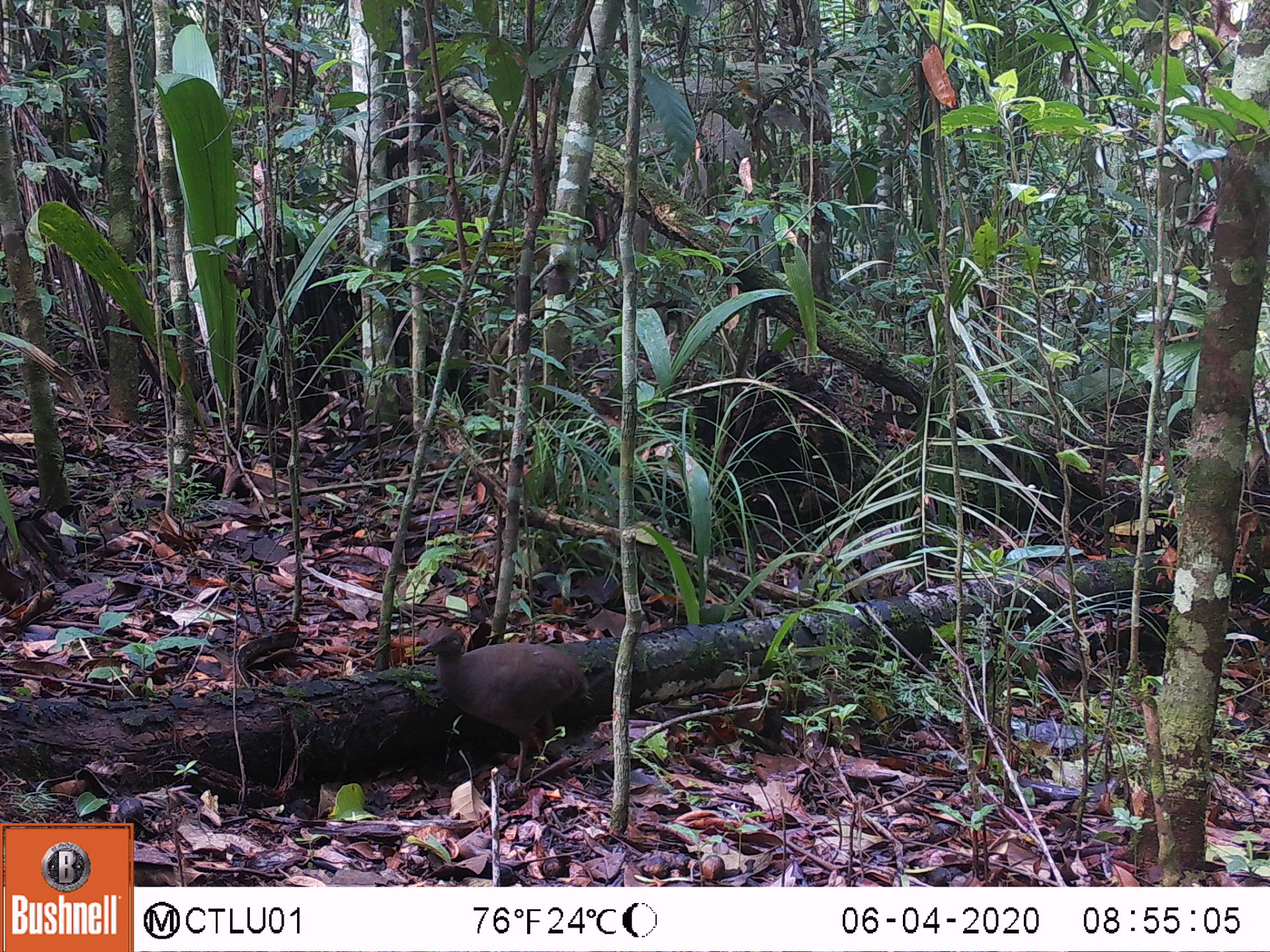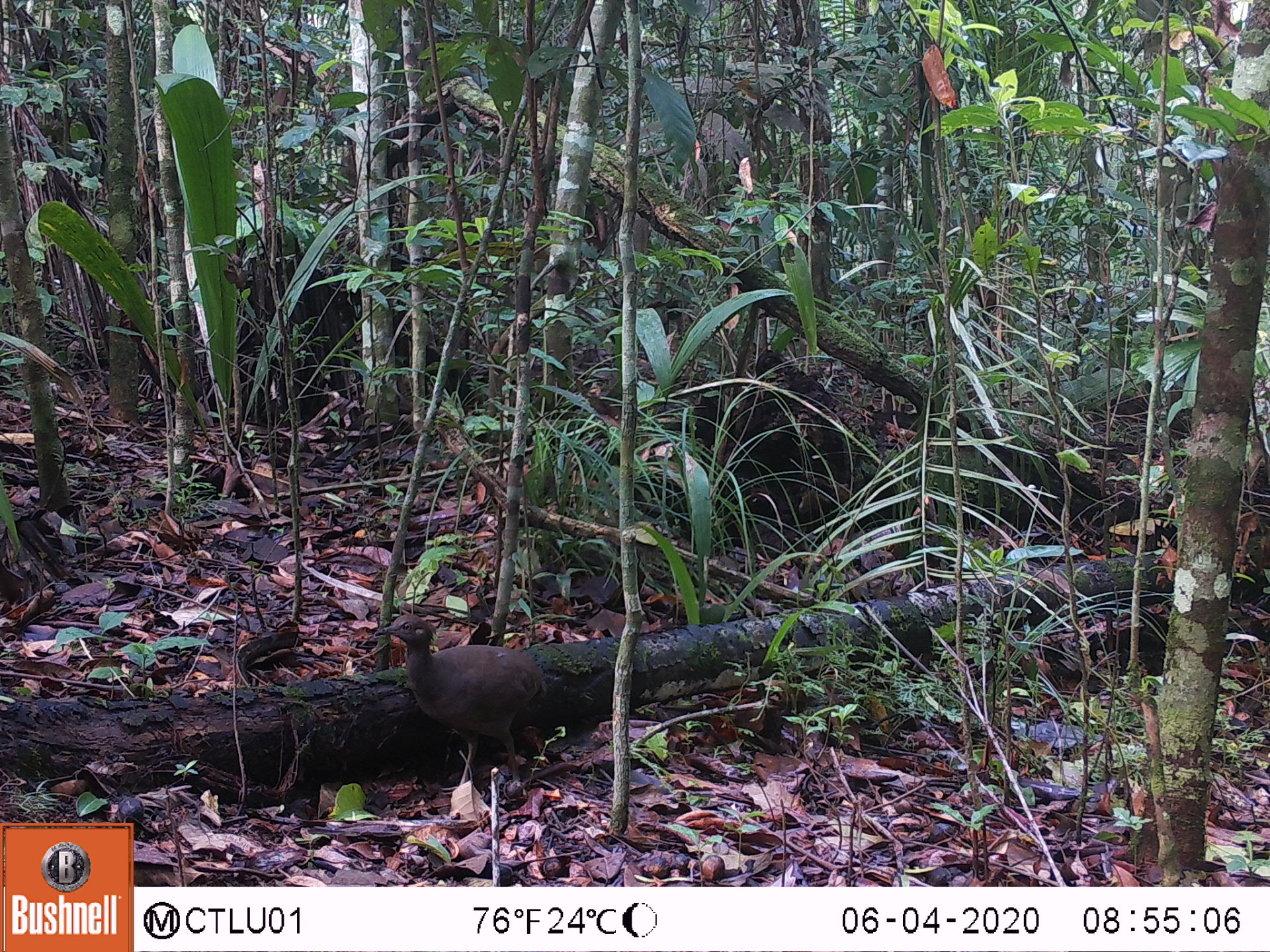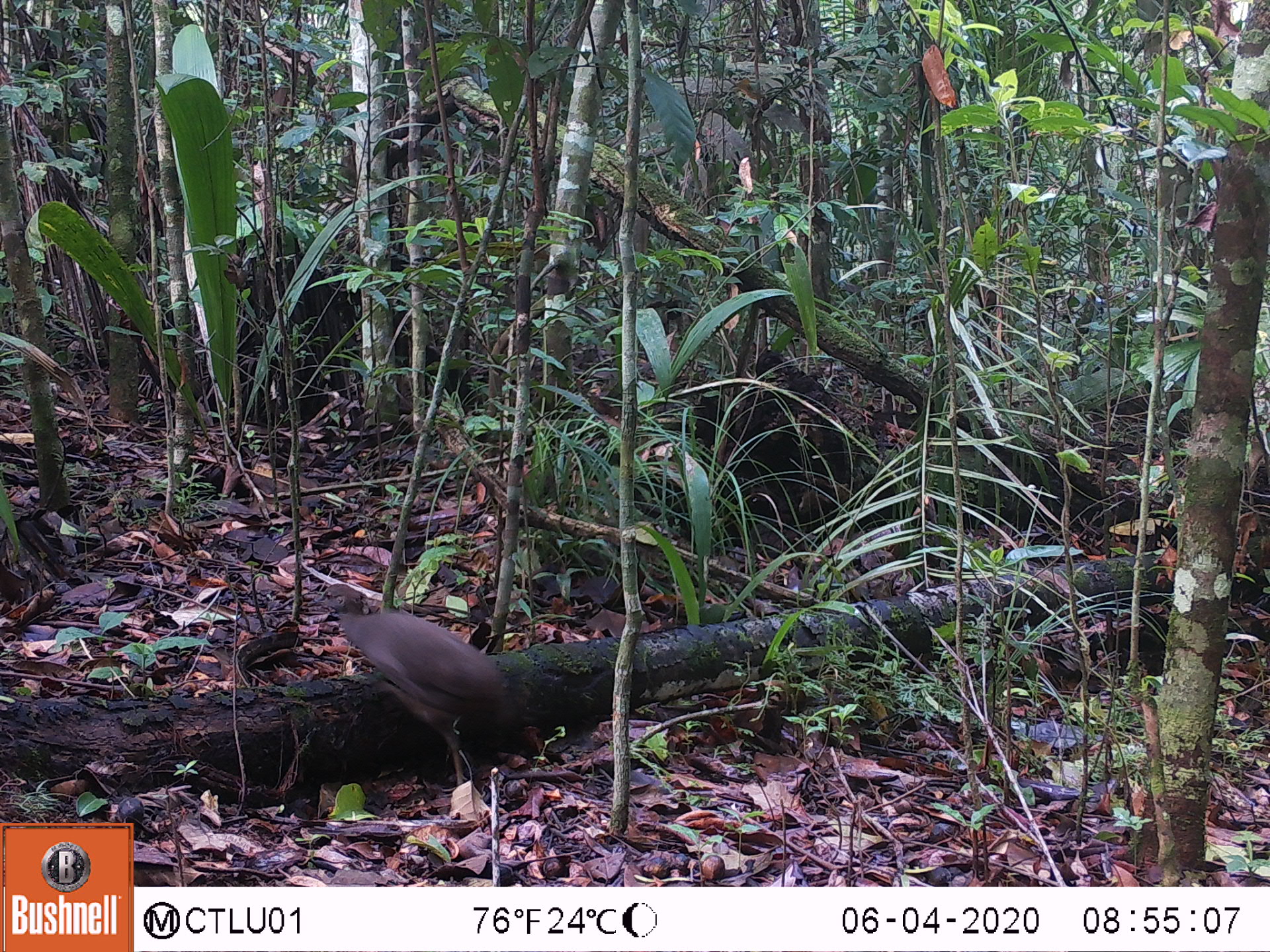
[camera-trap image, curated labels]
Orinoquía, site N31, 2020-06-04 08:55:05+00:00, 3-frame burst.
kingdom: Animalia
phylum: Chordata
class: Aves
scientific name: Aves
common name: bird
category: unknown bird